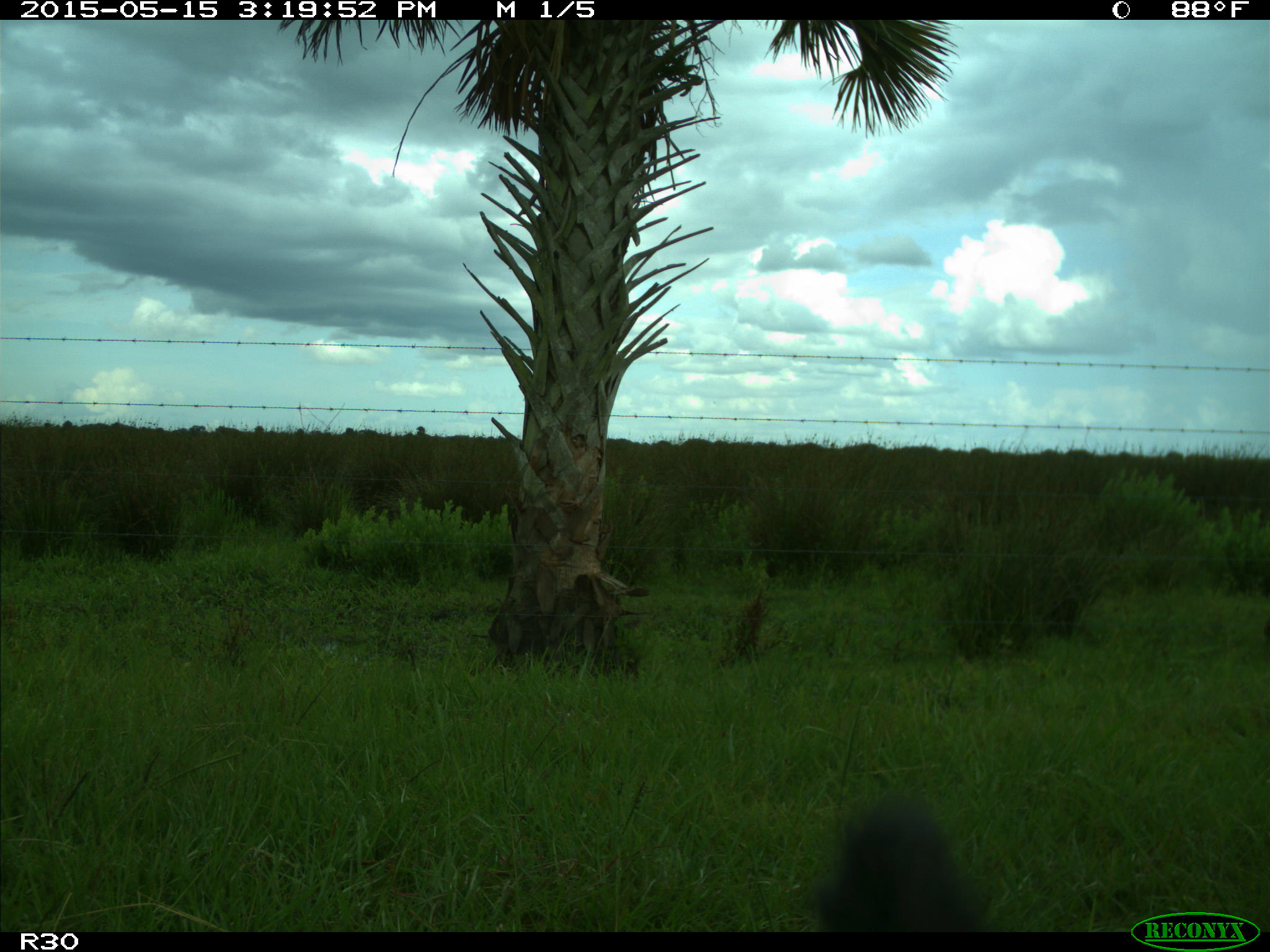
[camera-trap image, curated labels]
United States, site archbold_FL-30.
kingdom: Animalia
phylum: Chordata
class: Mammalia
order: Artiodactyla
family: Bovidae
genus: Bos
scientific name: Bos taurus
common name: domestic cow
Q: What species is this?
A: Bos taurus (domestic cow).